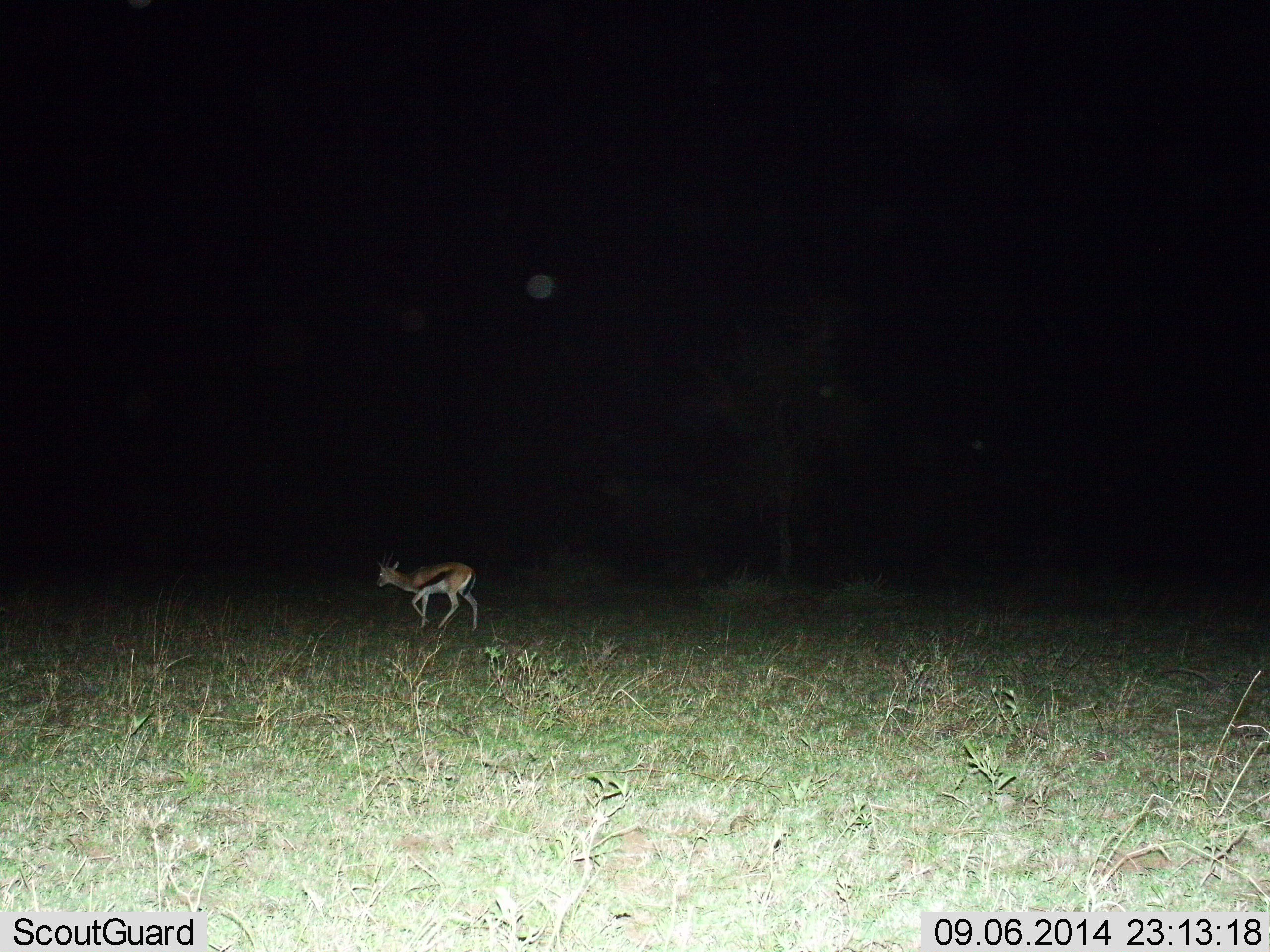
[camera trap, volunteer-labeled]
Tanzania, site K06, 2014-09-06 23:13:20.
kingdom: Animalia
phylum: Chordata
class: Mammalia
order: Artiodactyla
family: Bovidae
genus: Eudorcas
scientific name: Eudorcas thomsonii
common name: thomson's gazelle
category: gazellethomsons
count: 1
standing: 30%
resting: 0%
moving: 70%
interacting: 0%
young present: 20%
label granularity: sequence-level